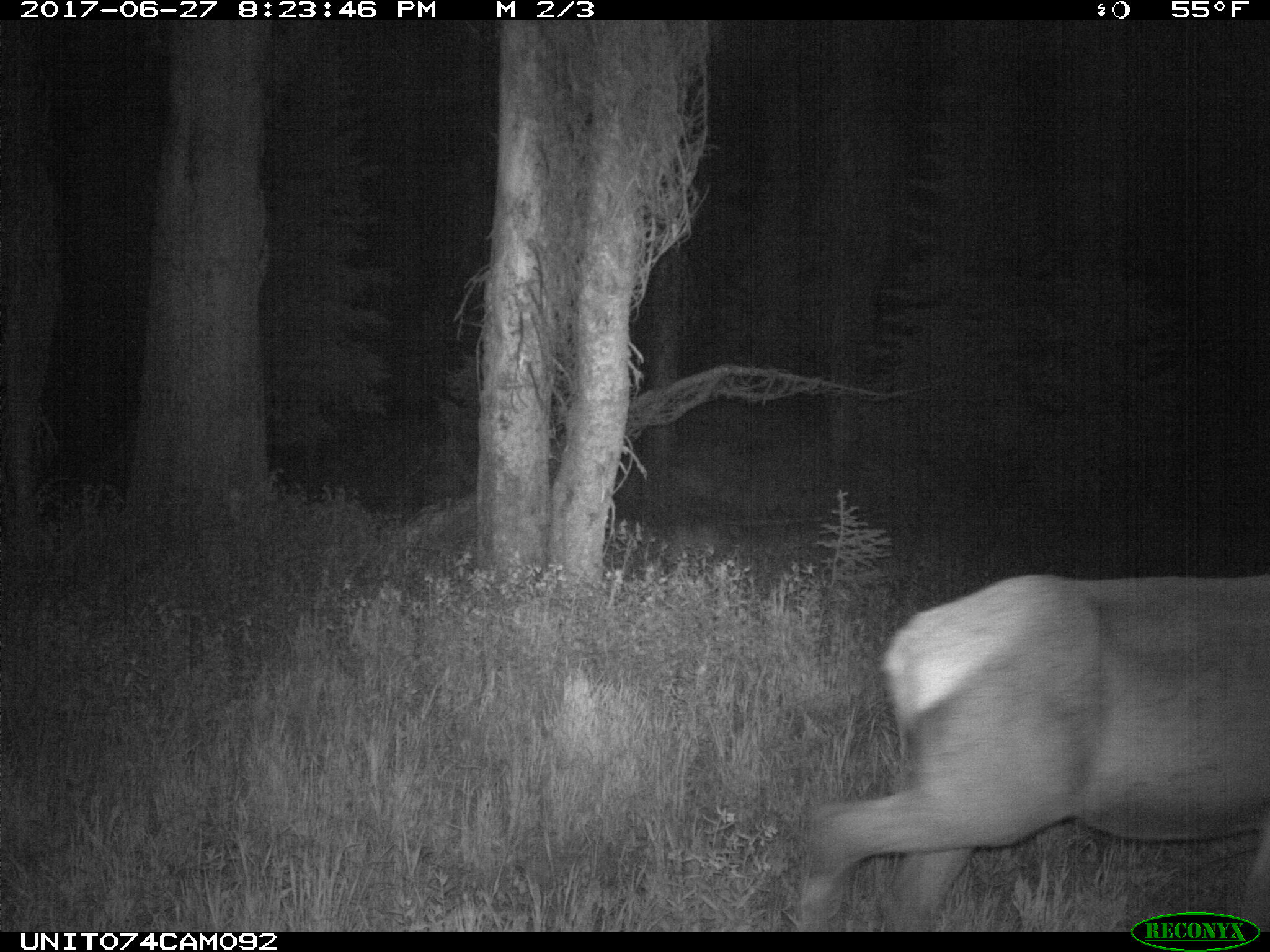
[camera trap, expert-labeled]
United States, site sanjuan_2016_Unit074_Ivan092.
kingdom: Animalia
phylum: Chordata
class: Mammalia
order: Artiodactyla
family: Cervidae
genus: Cervus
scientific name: Cervus elaphus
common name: red deer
Cervus elaphus (red deer).